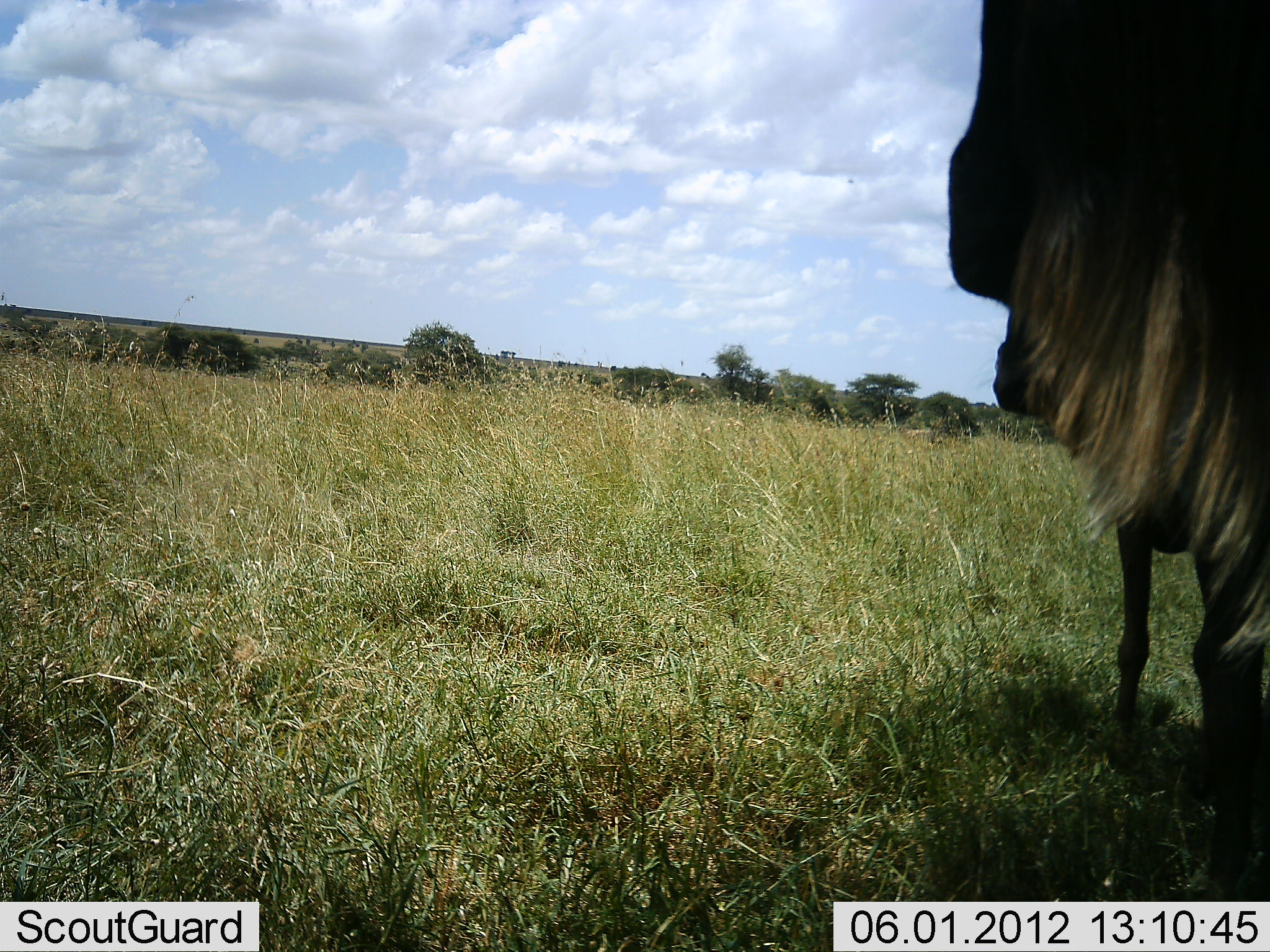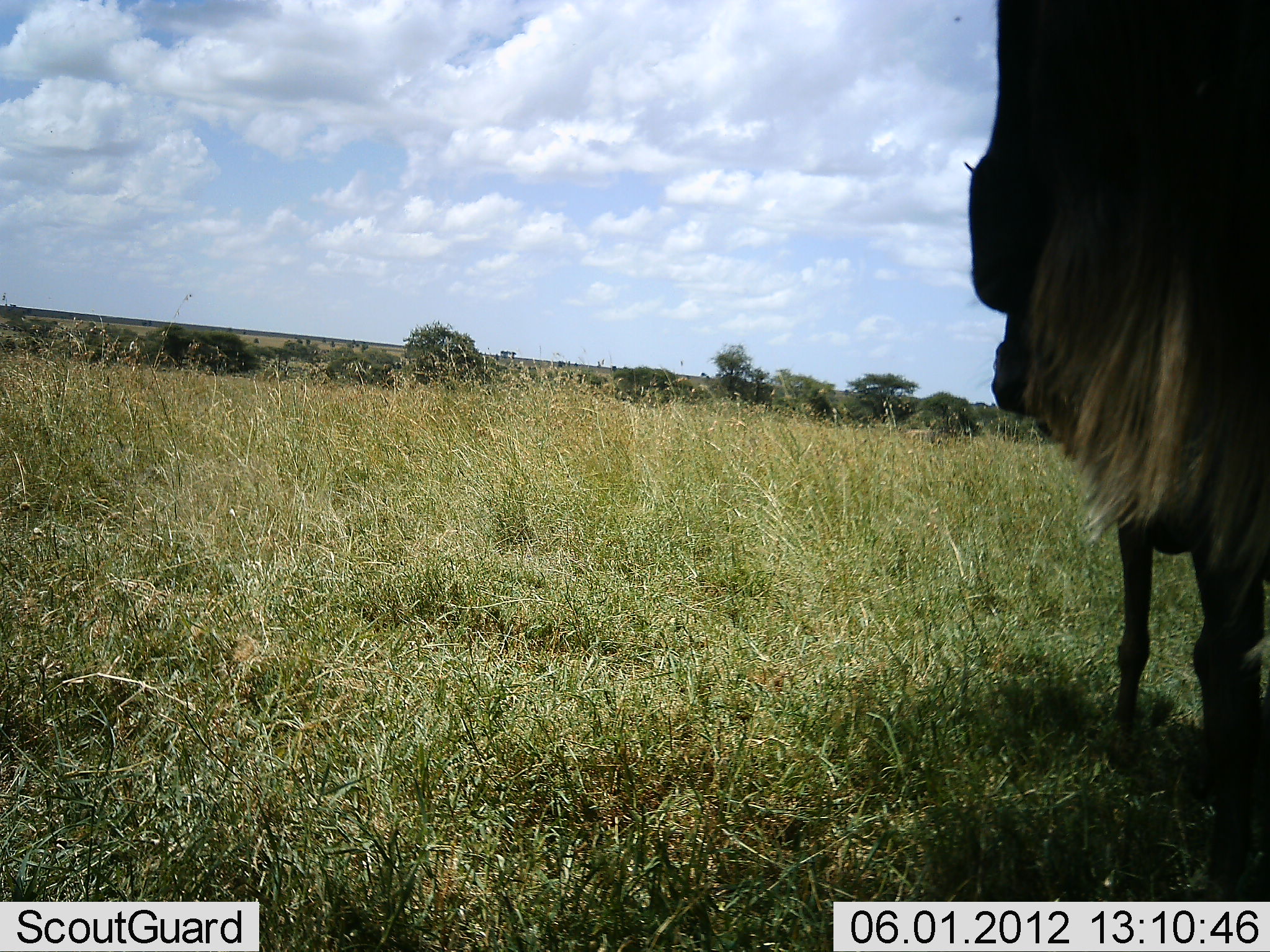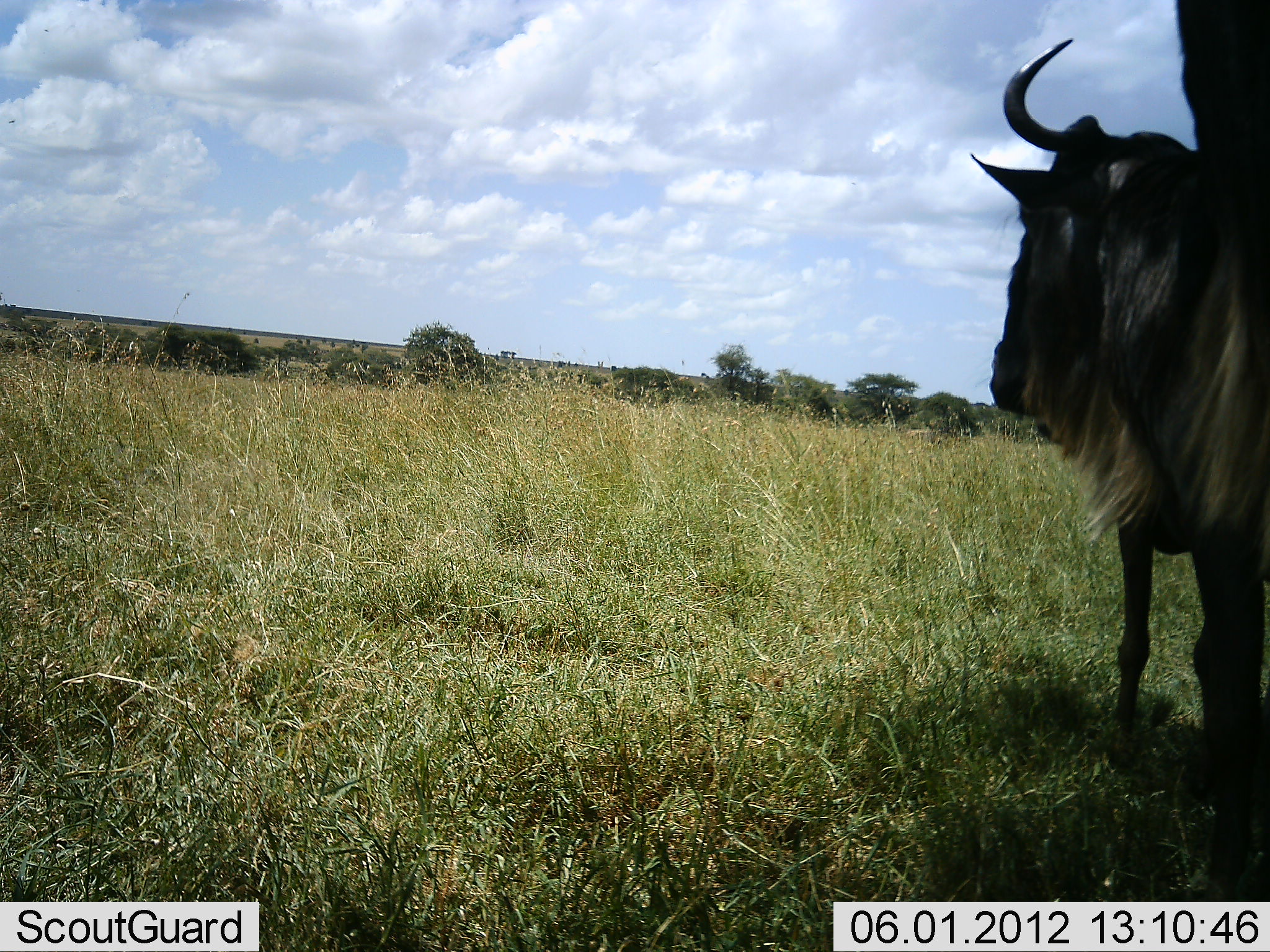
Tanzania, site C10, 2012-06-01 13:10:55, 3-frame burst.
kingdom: Animalia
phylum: Chordata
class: Mammalia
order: Artiodactyla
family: Bovidae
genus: Connochaetes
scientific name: Connochaetes taurinus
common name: blue wildebeest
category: wildebeest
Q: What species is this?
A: Wildebeest (blue wildebeest) (Connochaetes taurinus).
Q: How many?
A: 2.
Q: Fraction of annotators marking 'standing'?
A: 90%.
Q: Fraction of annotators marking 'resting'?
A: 0%.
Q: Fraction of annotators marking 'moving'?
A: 10%.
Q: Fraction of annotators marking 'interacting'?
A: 10%.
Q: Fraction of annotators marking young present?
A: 0%.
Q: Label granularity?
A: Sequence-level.